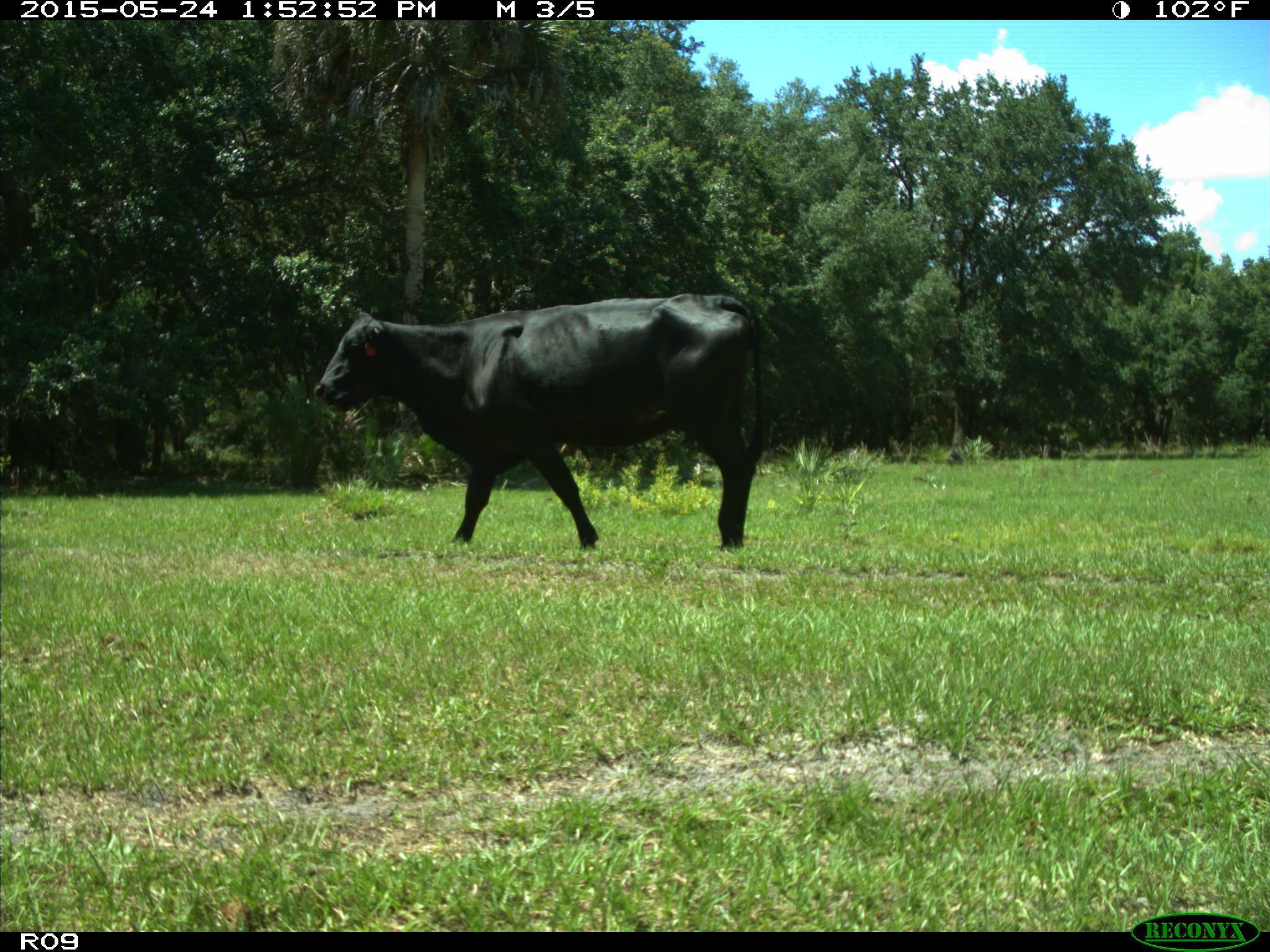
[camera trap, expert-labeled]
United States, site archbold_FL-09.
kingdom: Animalia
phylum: Chordata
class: Mammalia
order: Artiodactyla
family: Bovidae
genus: Bos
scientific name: Bos taurus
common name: domestic cow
Bos taurus (domestic cow).